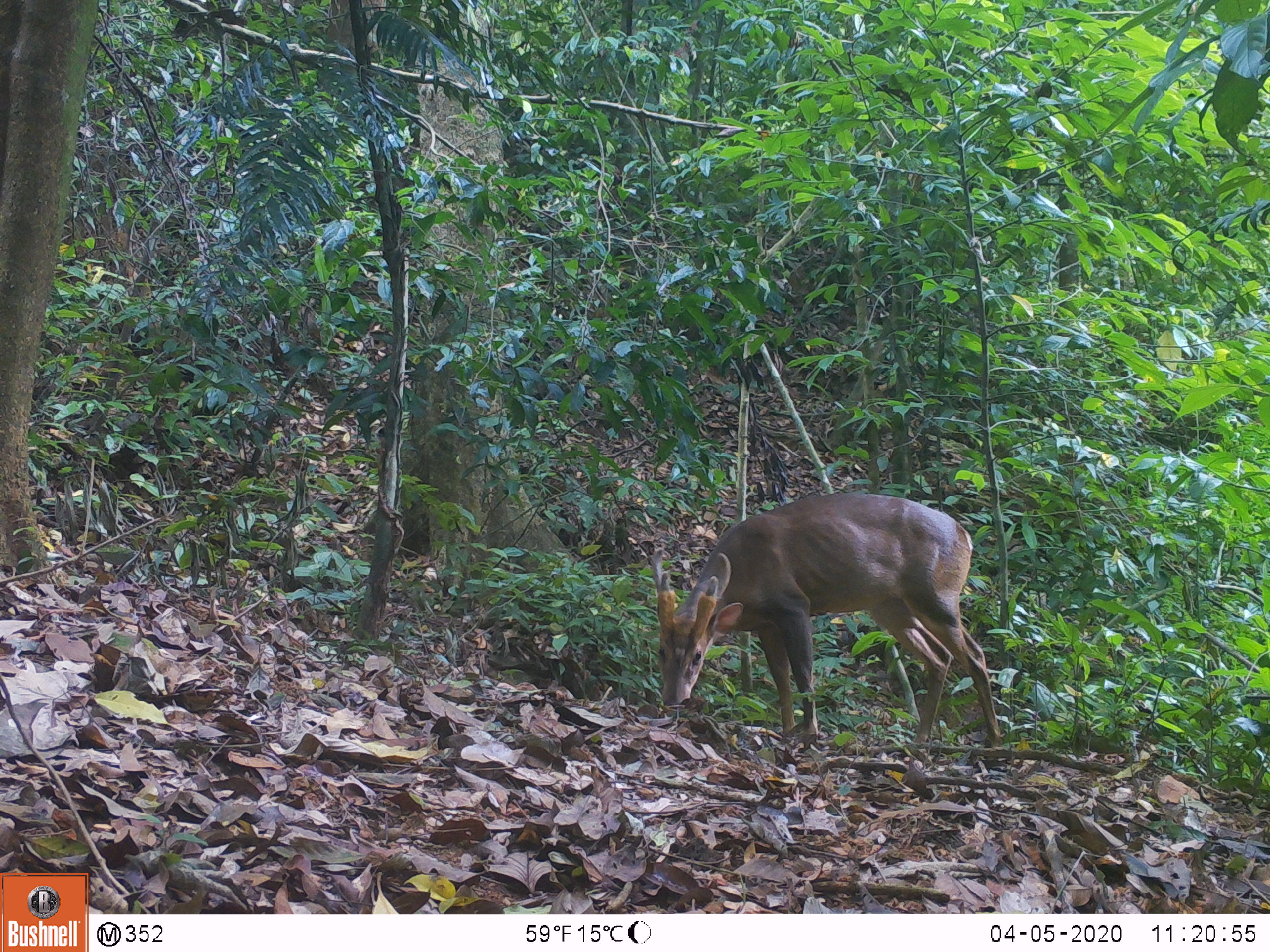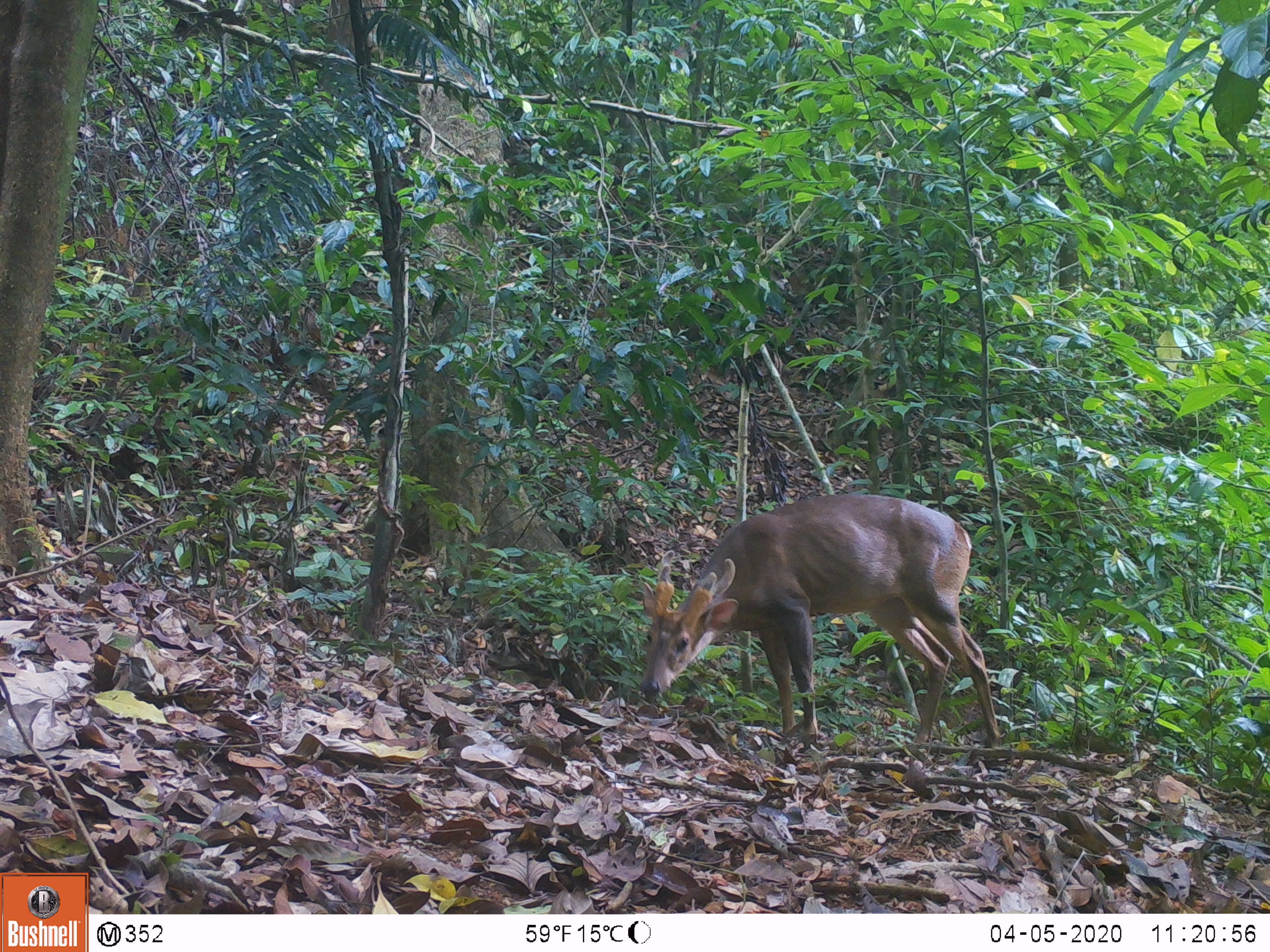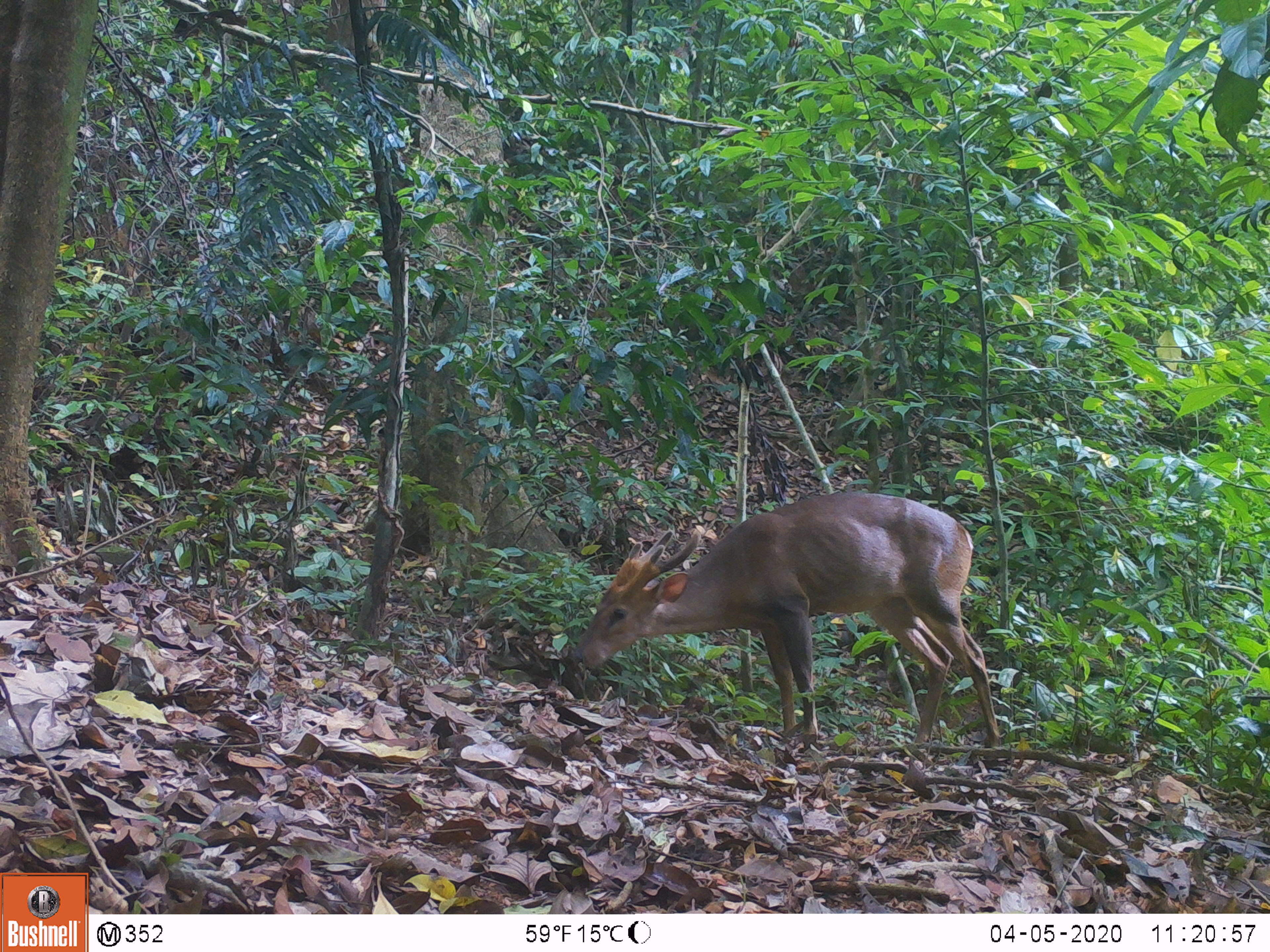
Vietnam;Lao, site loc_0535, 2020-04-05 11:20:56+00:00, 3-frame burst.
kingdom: Animalia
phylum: Chordata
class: Mammalia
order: Artiodactyla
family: Cervidae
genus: Muntiacus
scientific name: Muntiacus vuquangensis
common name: large-antlered muntjac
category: large antlered muntjac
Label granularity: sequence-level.